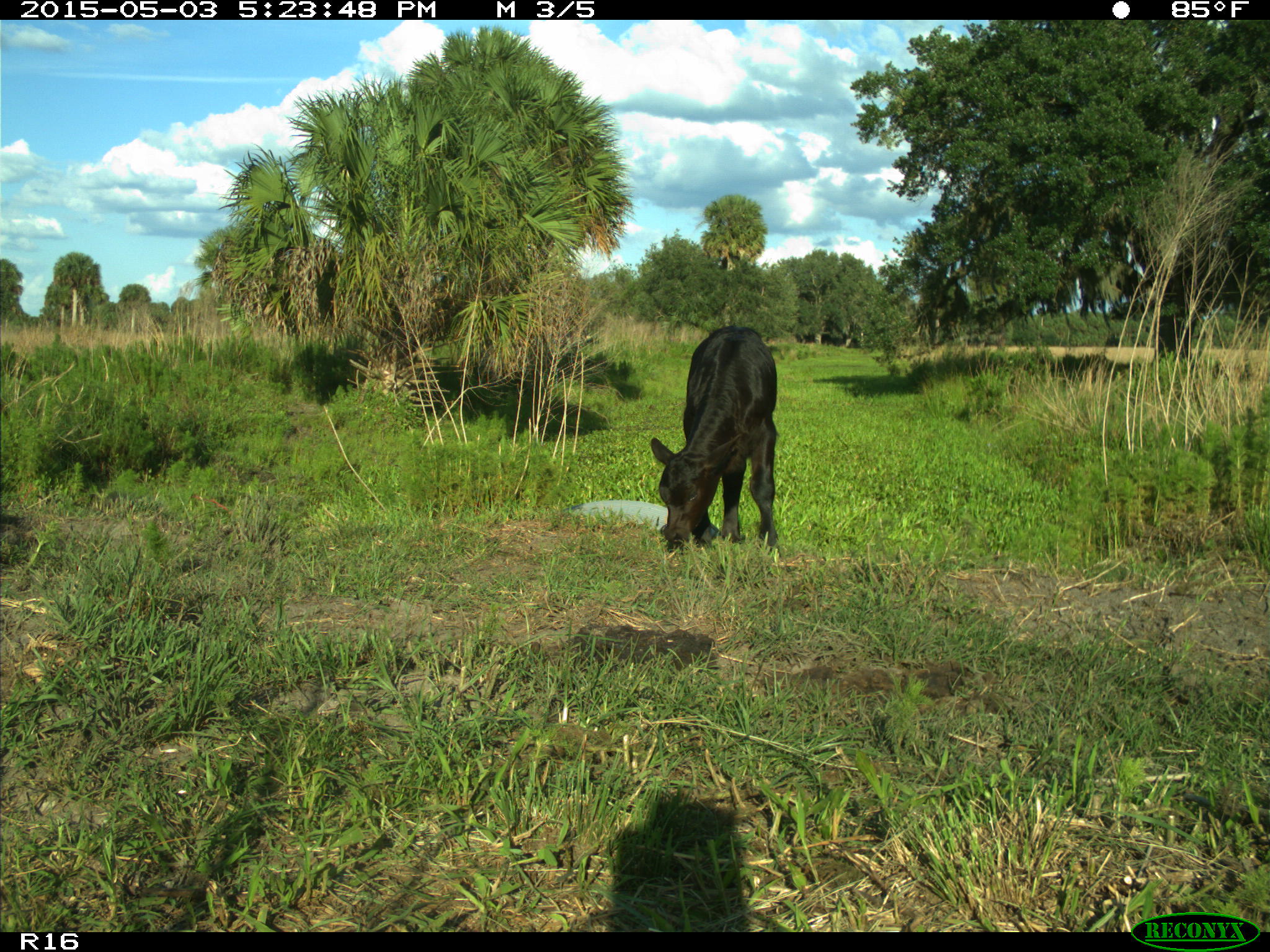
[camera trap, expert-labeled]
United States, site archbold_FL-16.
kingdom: Animalia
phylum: Chordata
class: Mammalia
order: Artiodactyla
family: Bovidae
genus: Bos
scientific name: Bos taurus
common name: domestic cow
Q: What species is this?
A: Bos taurus (domestic cow).